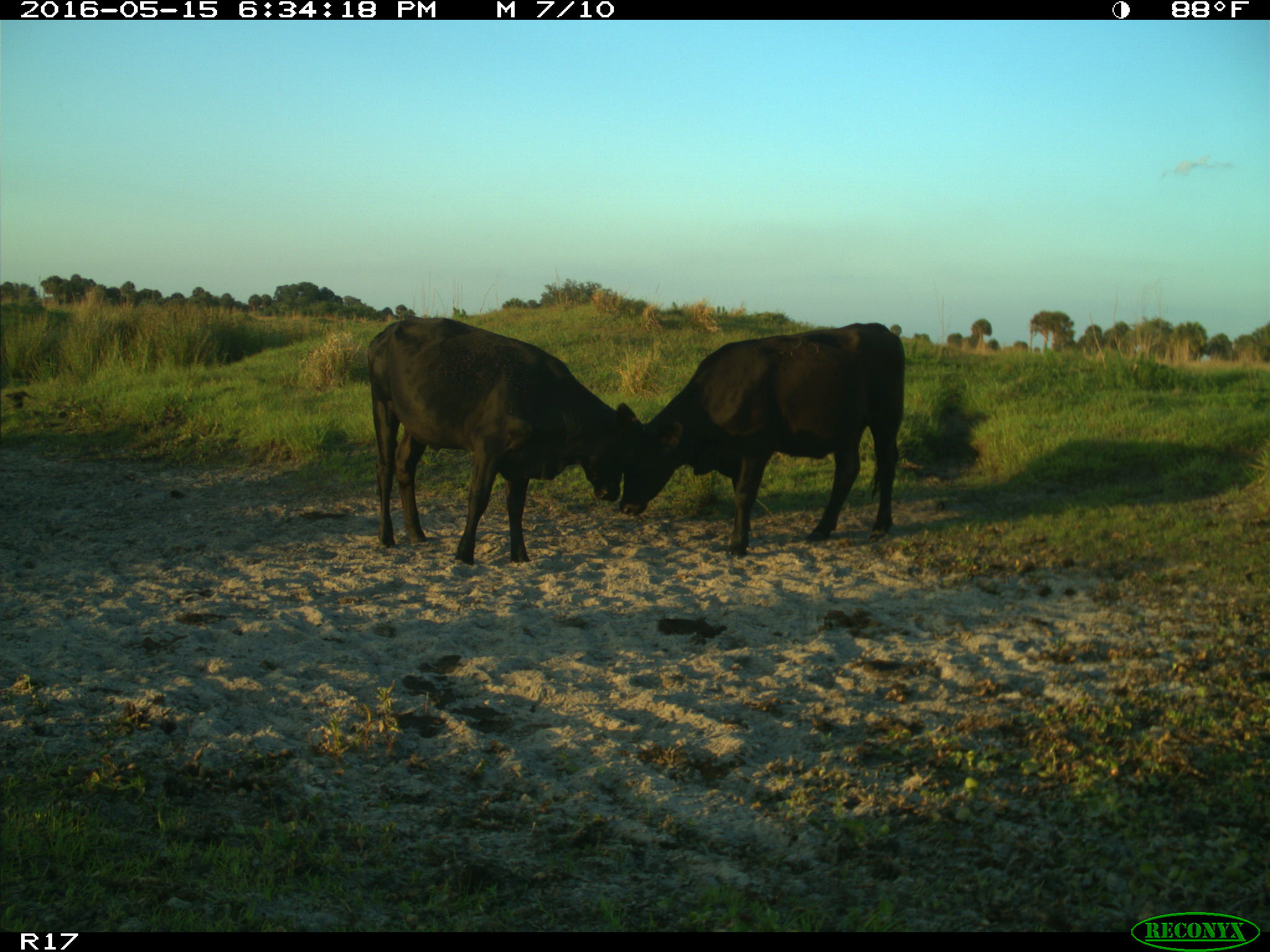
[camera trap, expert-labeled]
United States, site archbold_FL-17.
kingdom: Animalia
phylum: Chordata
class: Mammalia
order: Artiodactyla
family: Bovidae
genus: Bos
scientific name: Bos taurus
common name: domestic cow